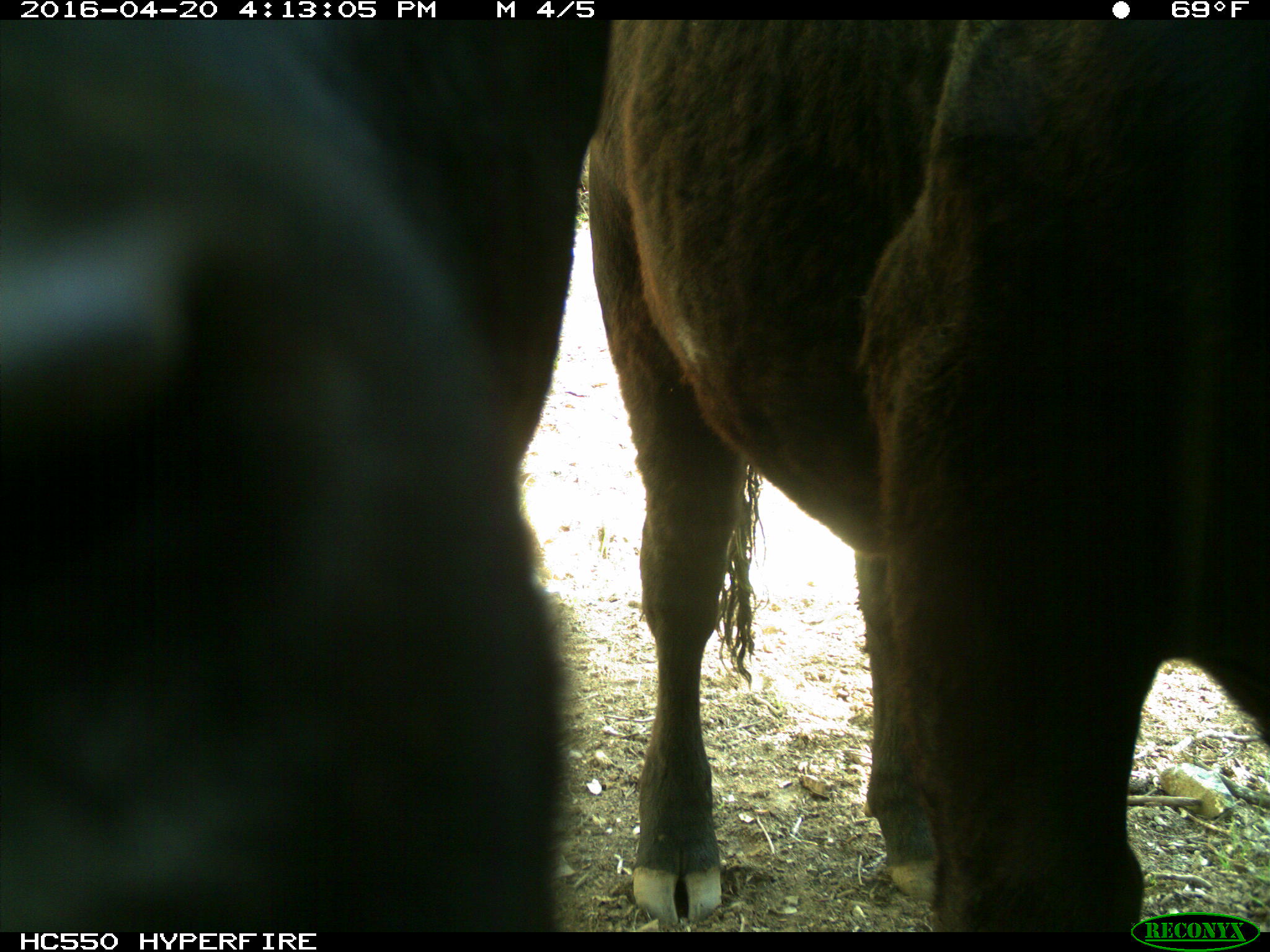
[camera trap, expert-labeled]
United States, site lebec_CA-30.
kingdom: Animalia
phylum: Chordata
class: Mammalia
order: Artiodactyla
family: Bovidae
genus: Bos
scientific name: Bos taurus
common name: domestic cow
Bos taurus (domestic cow).